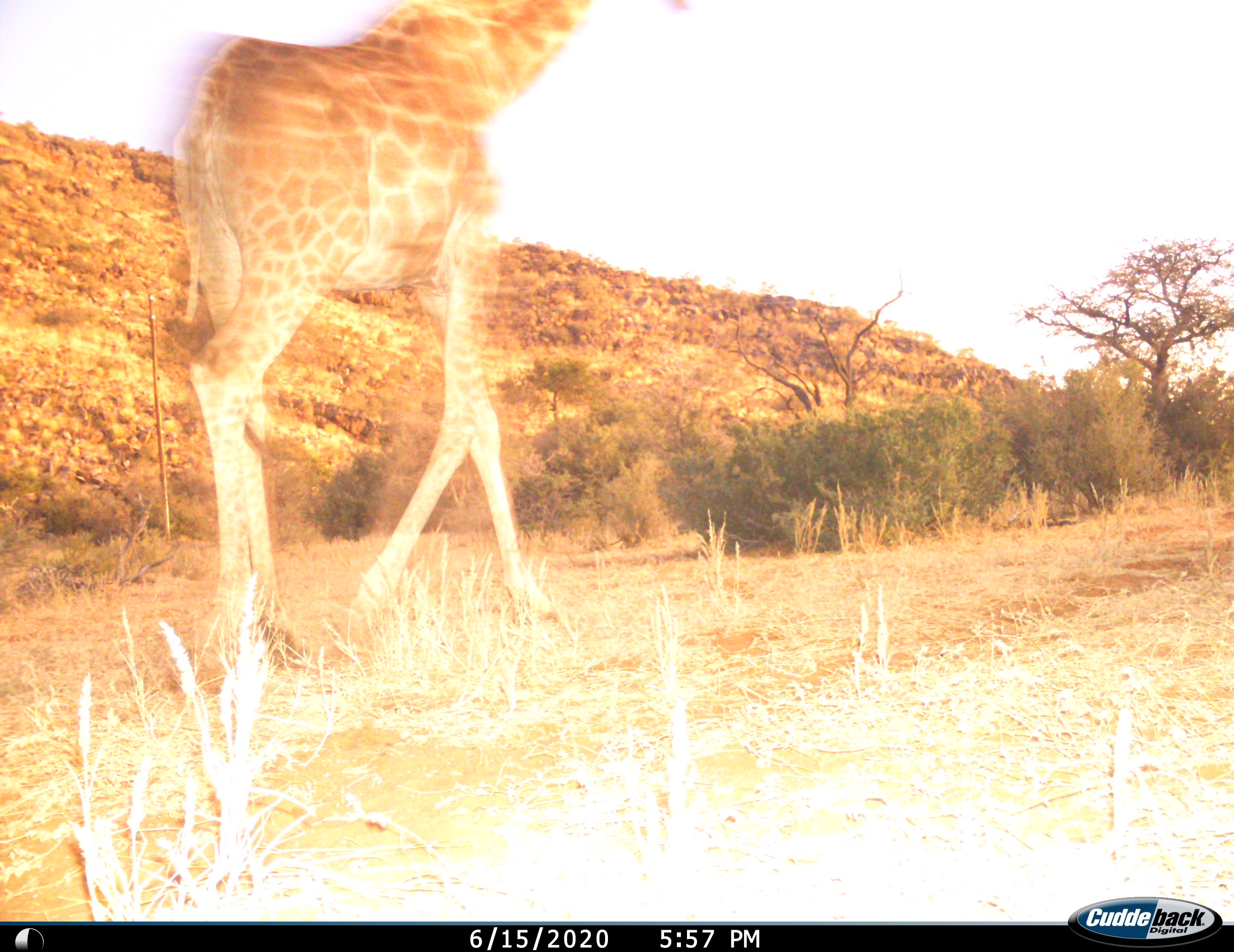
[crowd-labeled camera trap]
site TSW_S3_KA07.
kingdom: Animalia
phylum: Chordata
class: Mammalia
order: Artiodactyla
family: Giraffidae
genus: Giraffa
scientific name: Giraffa camelopardalis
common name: giraffe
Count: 1.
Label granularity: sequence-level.